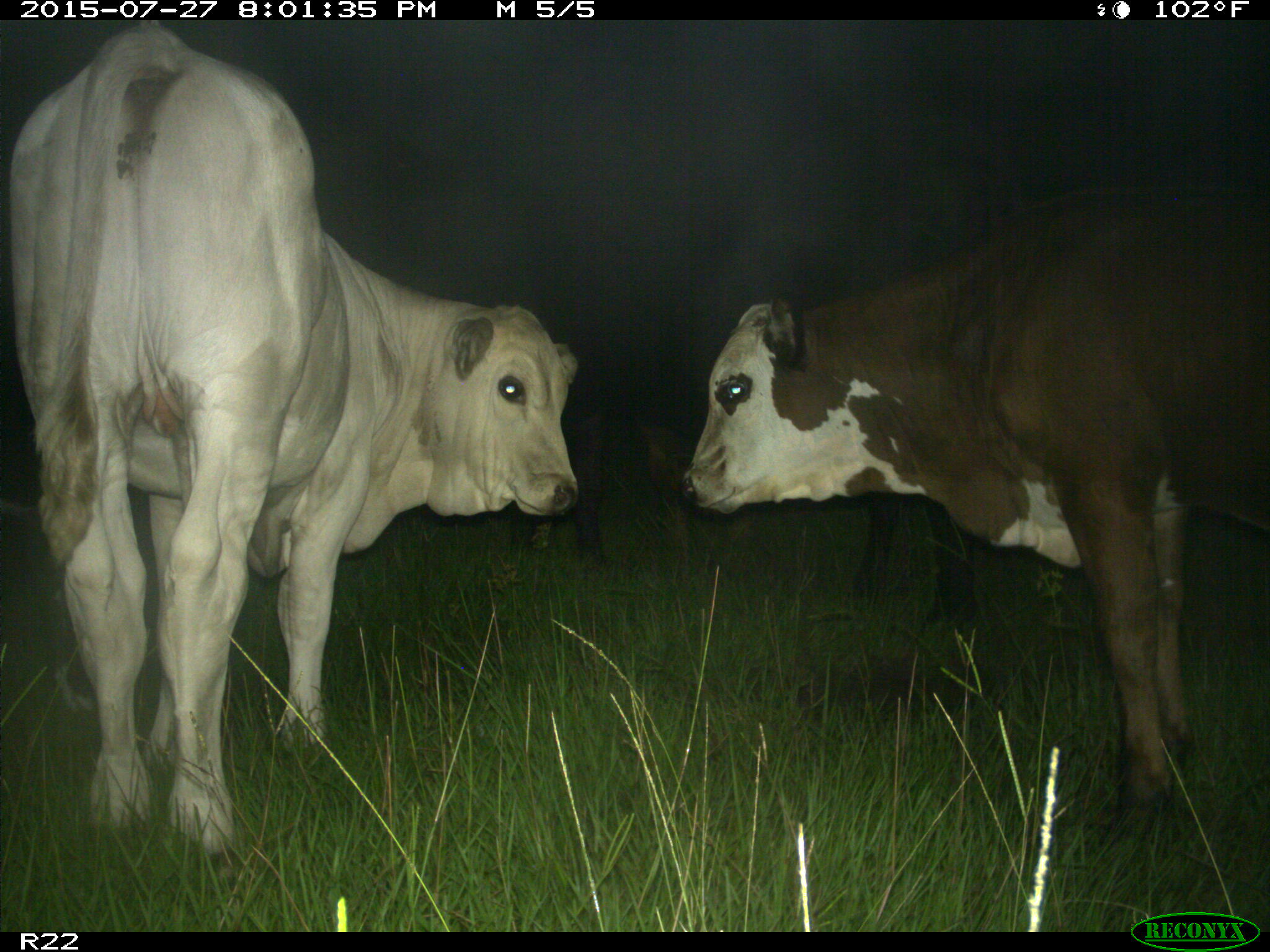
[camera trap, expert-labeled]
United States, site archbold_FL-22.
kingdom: Animalia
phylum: Chordata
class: Mammalia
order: Artiodactyla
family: Bovidae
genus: Bos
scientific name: Bos taurus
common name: domestic cow